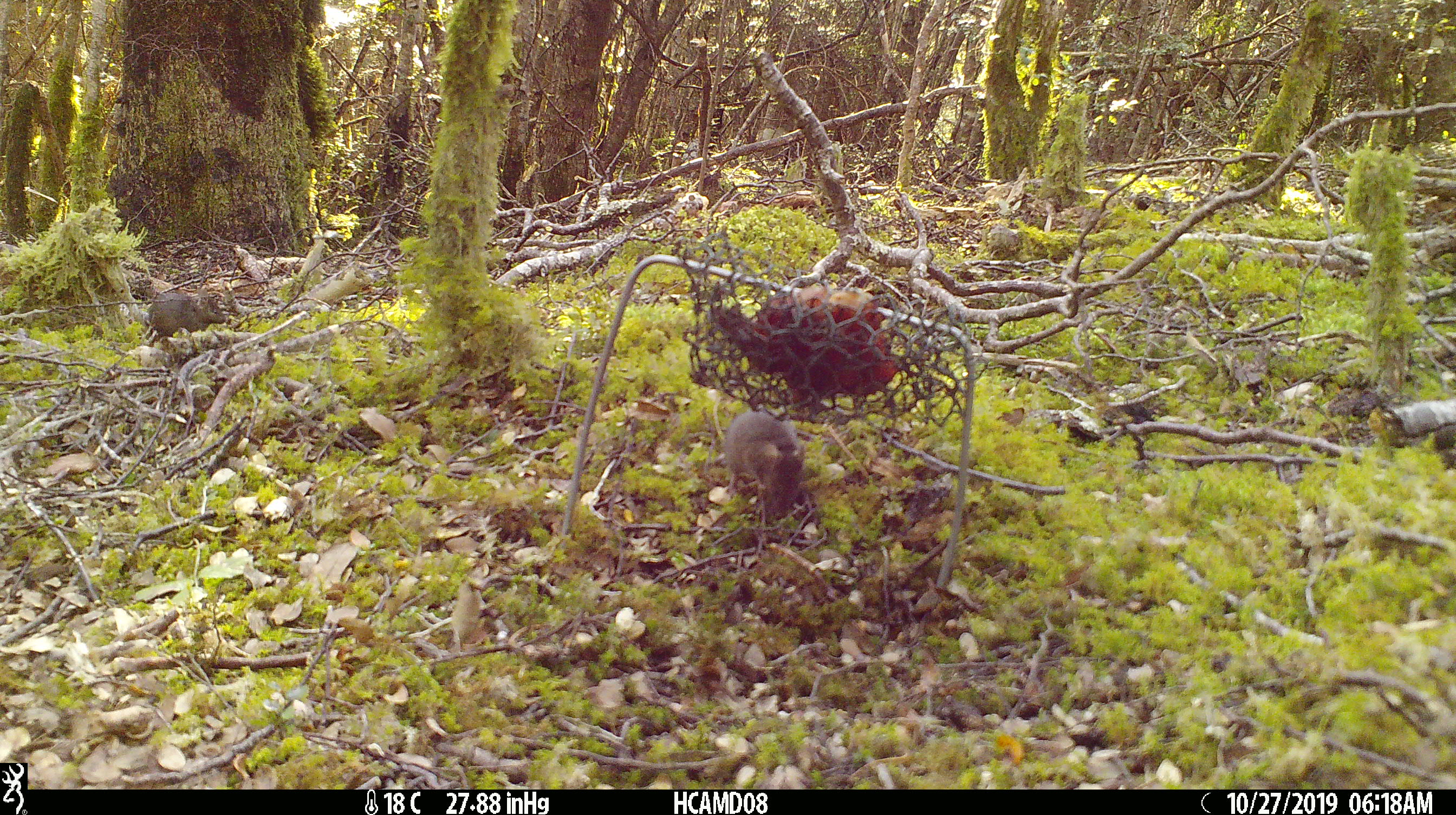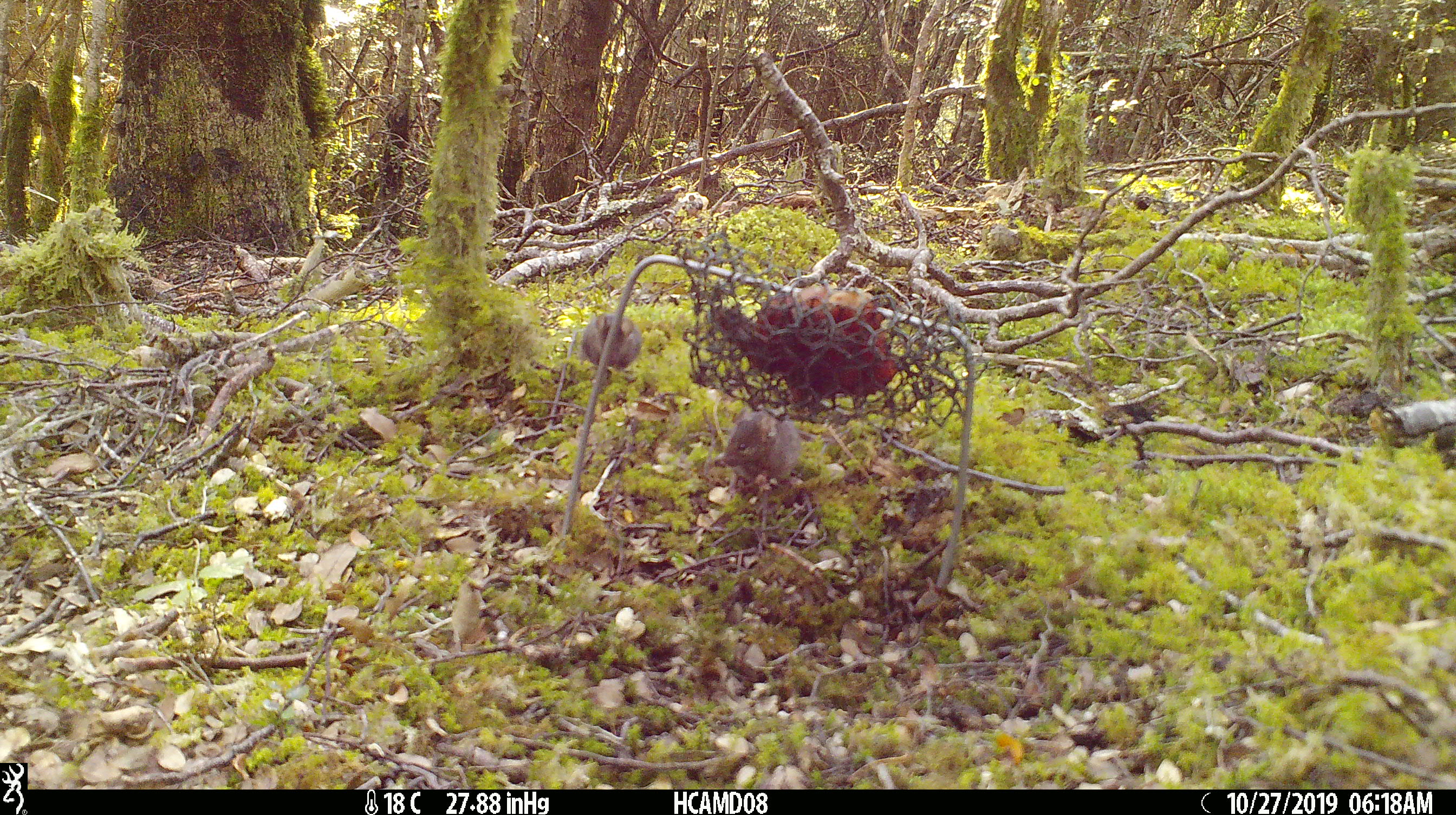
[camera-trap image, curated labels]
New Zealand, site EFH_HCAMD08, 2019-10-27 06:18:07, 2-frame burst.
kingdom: Animalia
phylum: Chordata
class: Mammalia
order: Rodentia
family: Muridae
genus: Mus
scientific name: Mus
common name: mouse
Mouse (Mus).